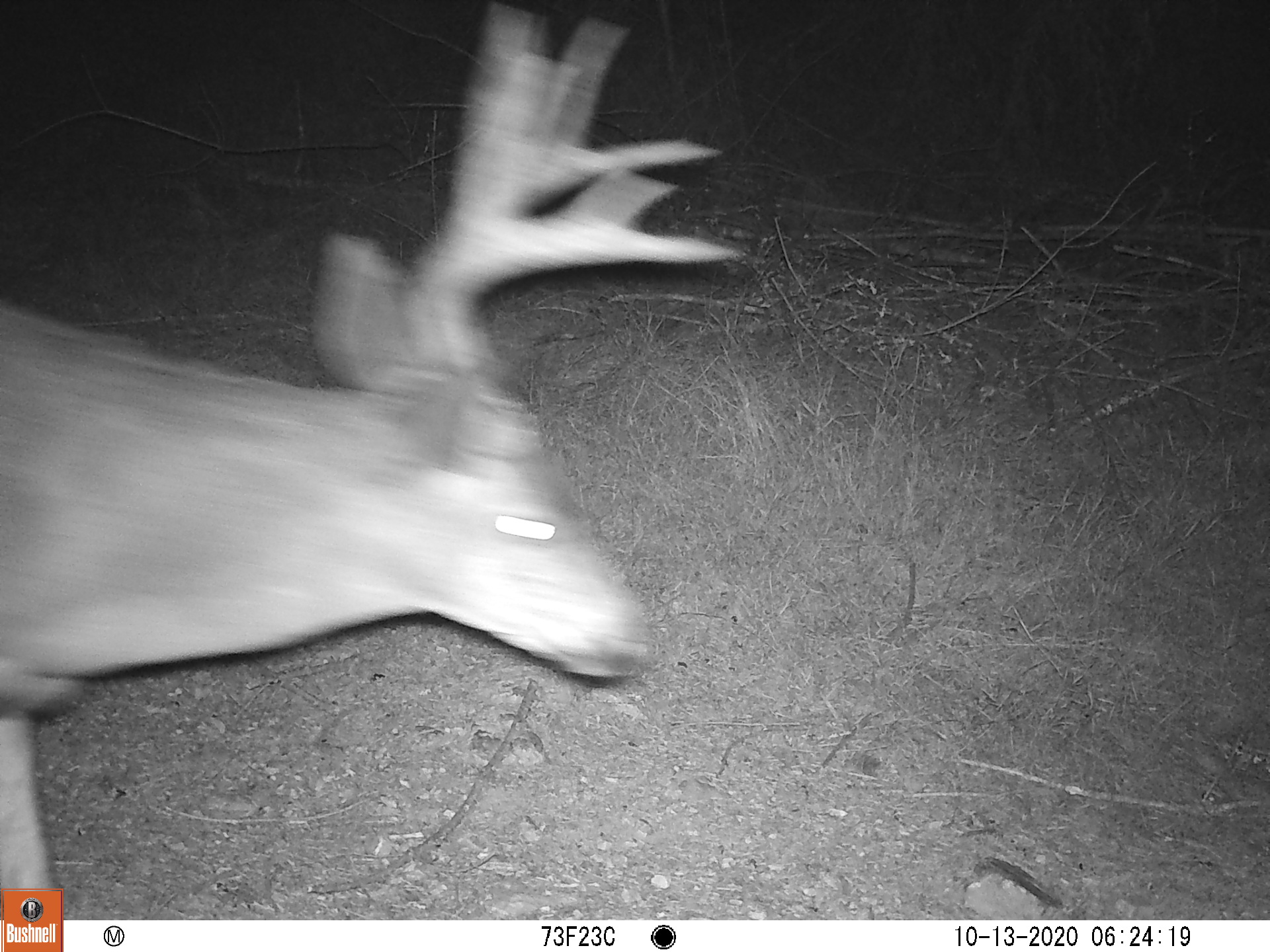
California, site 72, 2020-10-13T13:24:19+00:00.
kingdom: Animalia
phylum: Chordata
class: Mammalia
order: Artiodactyla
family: Cervidae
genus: Odocoileus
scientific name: Odocoileus hemionus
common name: mule deer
Mule deer (Odocoileus hemionus).